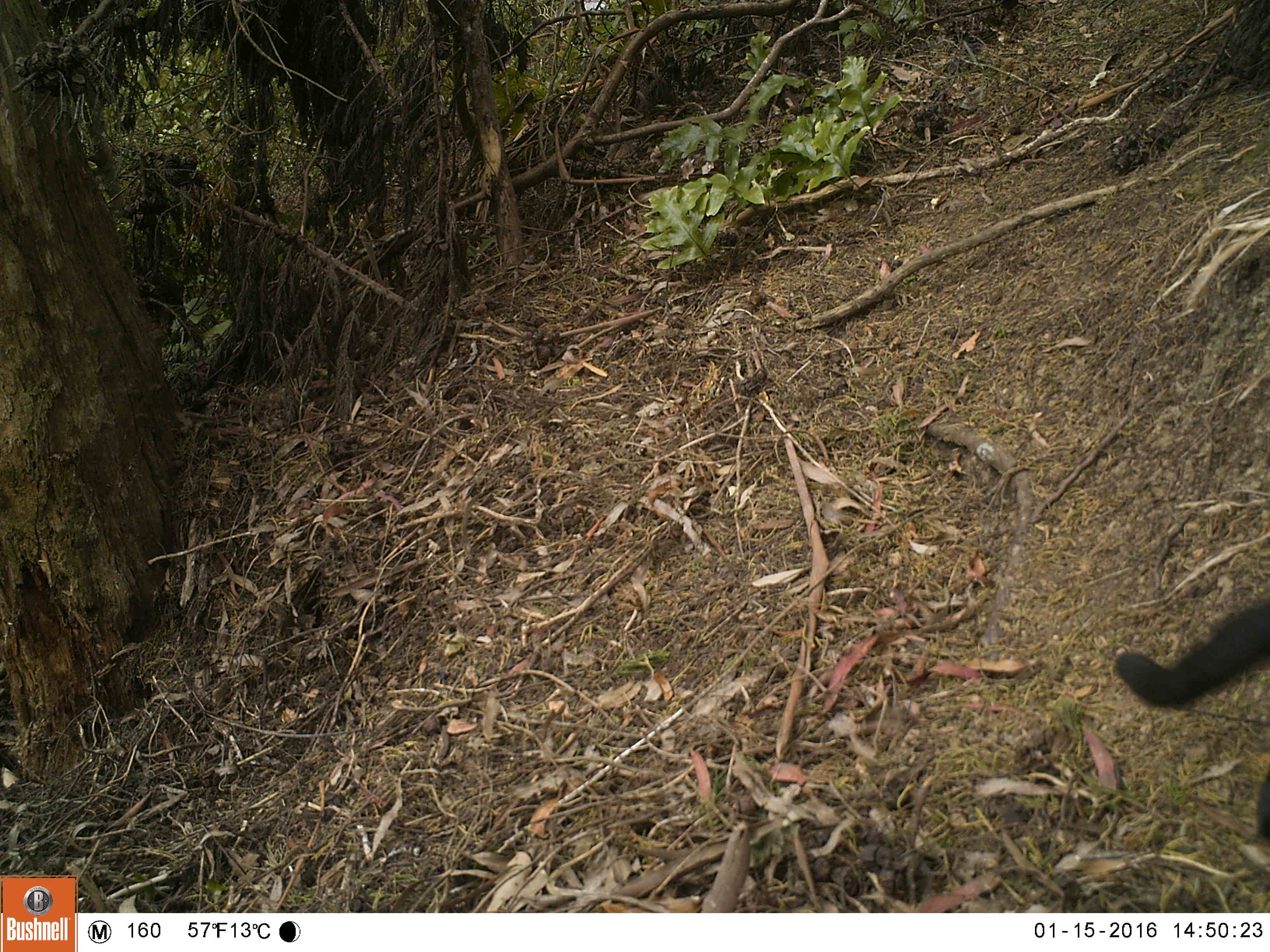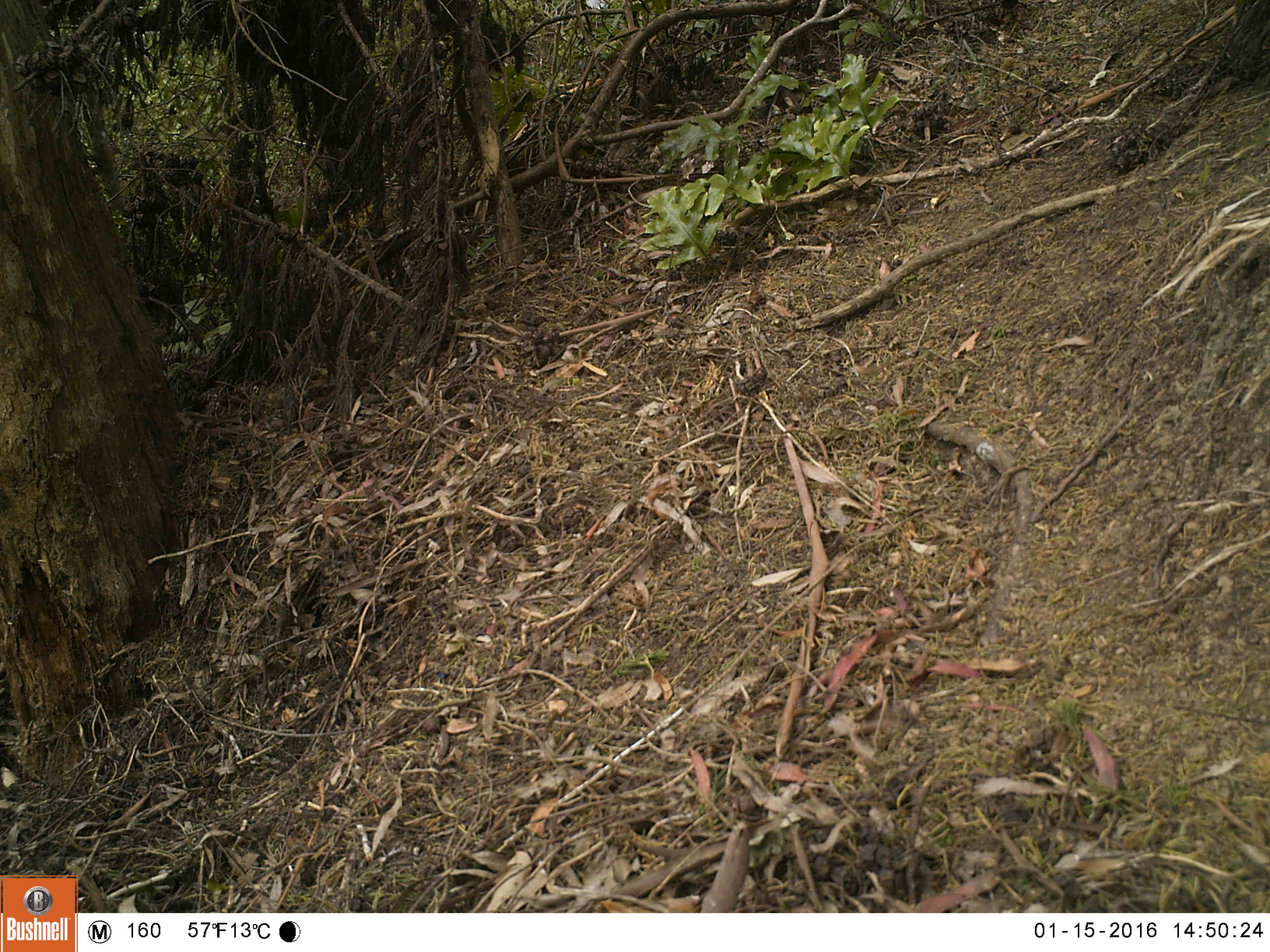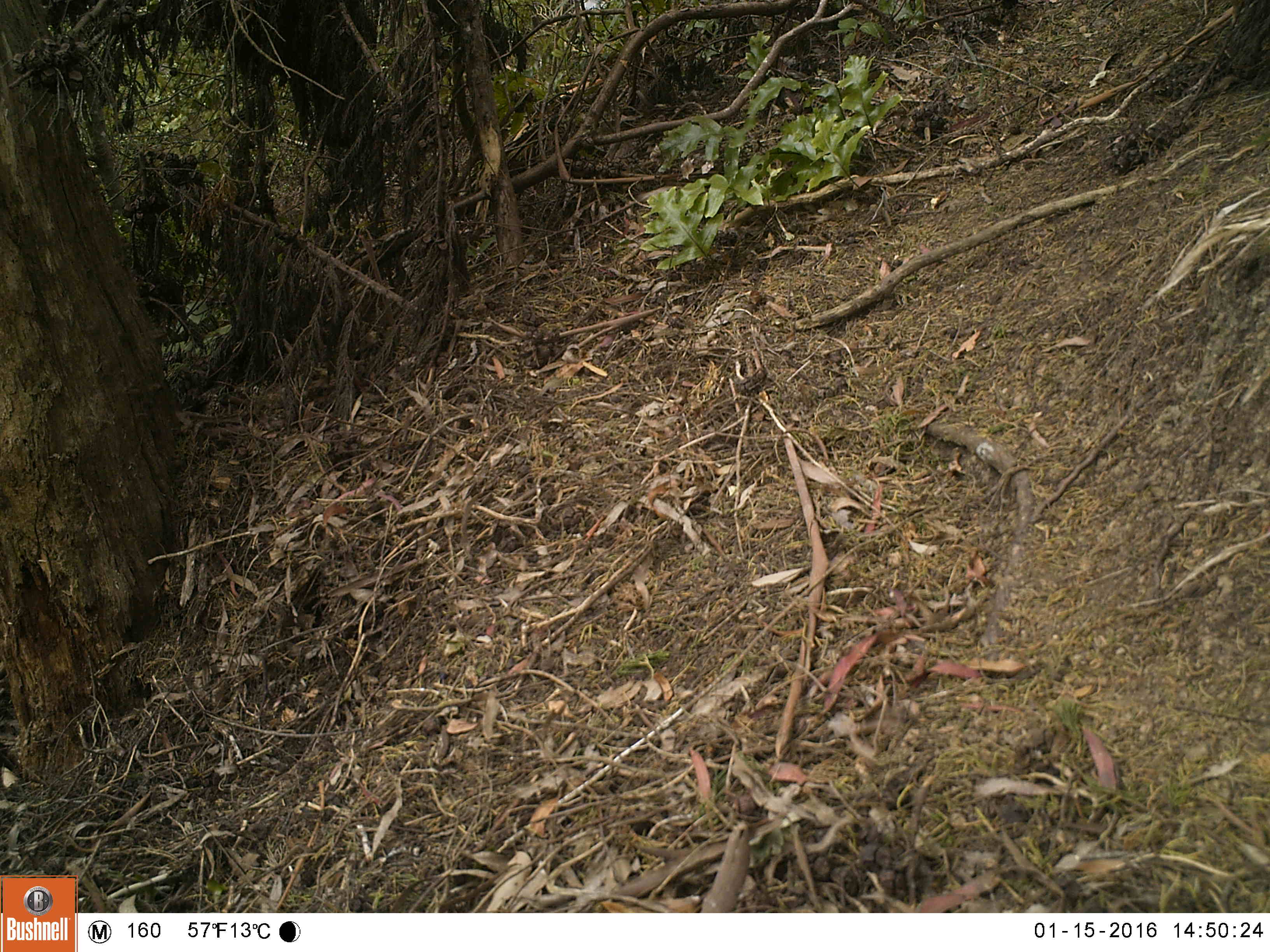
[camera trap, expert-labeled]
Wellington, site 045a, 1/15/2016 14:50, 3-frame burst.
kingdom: Animalia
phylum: Chordata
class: Mammalia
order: Carnivora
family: Felidae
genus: Felis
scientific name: Felis catus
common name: cat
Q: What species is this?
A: Cat (Felis catus).